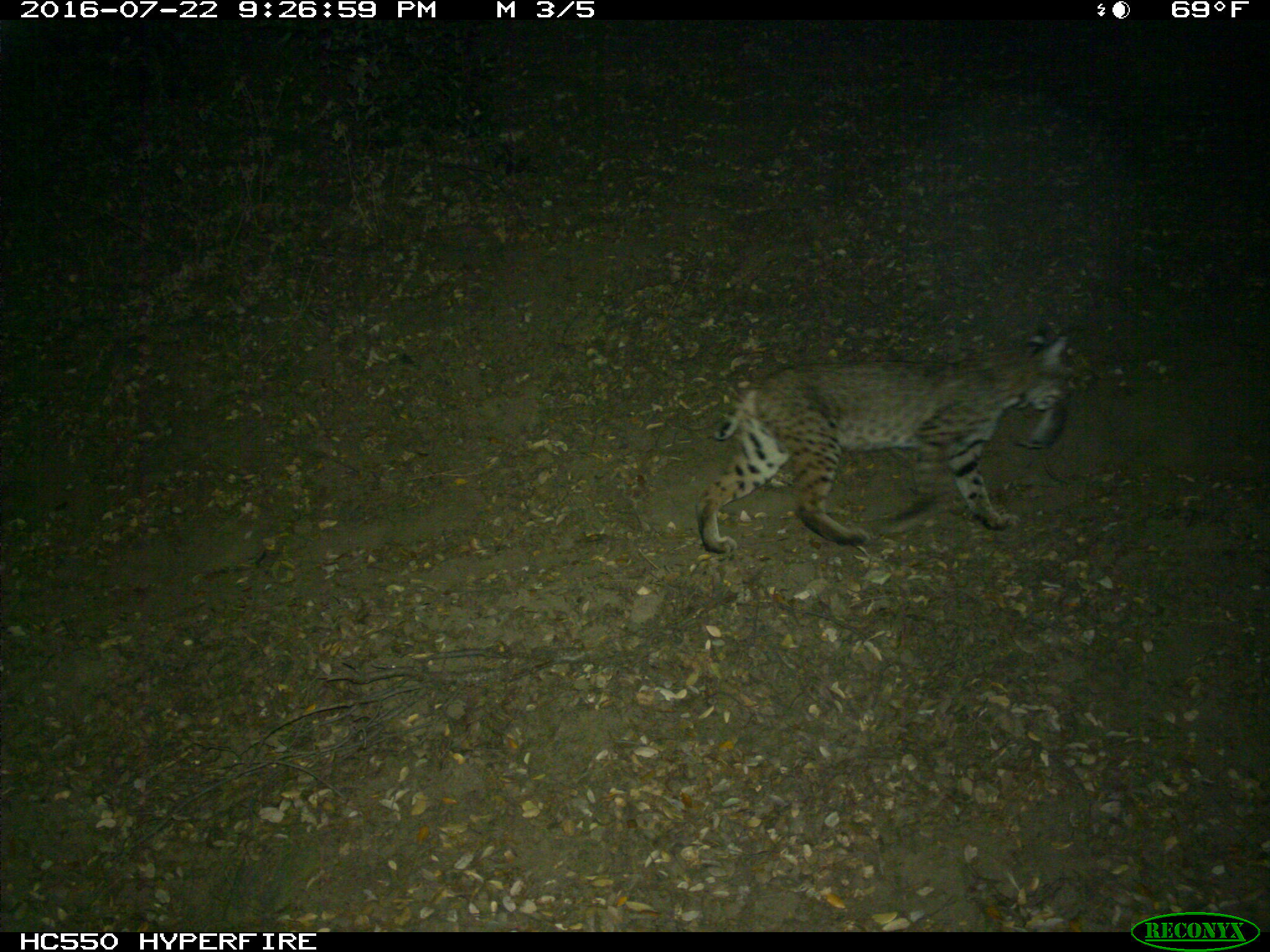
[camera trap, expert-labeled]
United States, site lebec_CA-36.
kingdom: Animalia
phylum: Chordata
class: Mammalia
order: Carnivora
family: Felidae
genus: Lynx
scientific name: Lynx rufus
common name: bobcat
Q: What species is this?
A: Lynx rufus (bobcat).